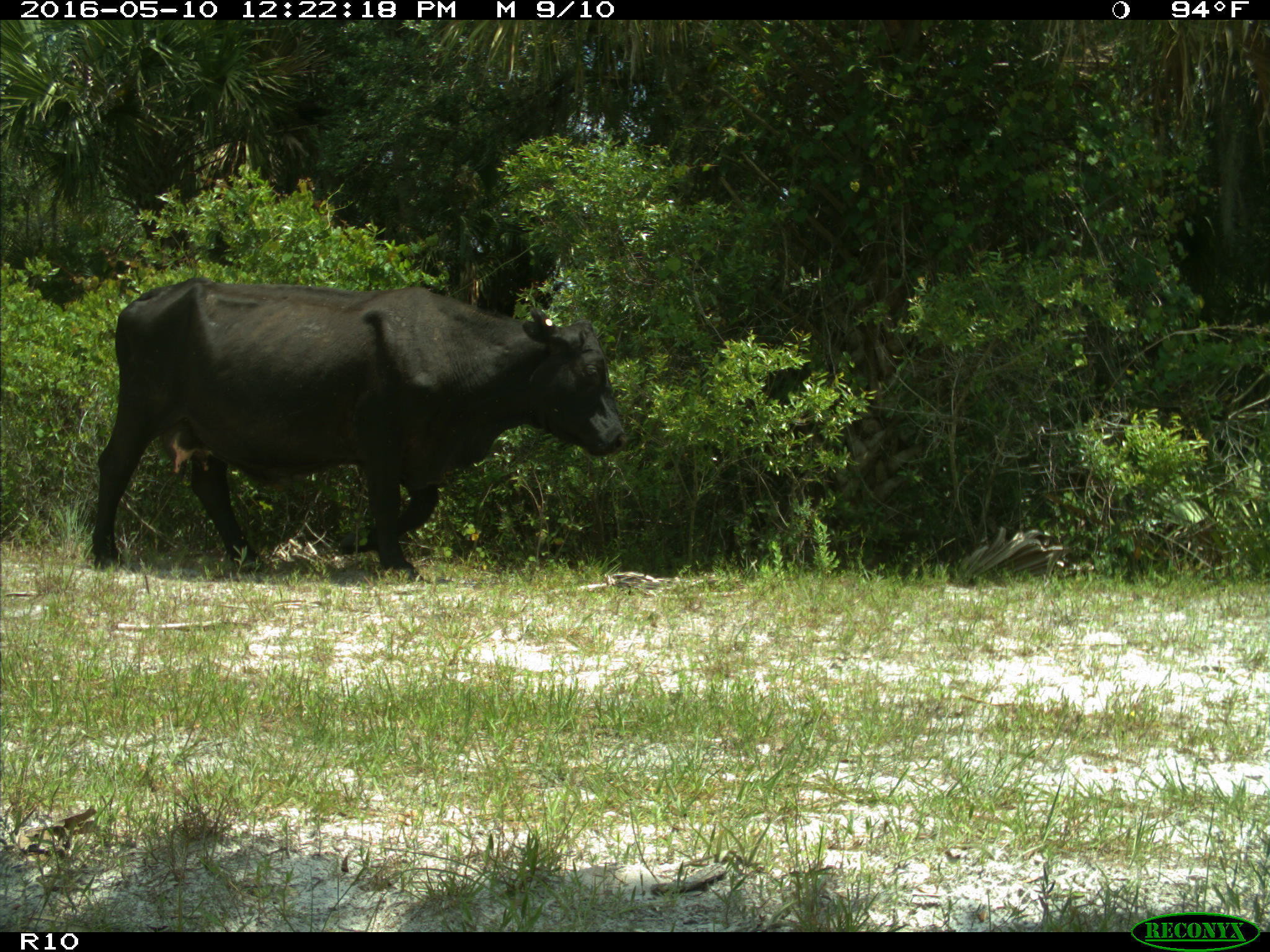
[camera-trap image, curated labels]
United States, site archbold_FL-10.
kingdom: Animalia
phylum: Chordata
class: Mammalia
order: Artiodactyla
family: Bovidae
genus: Bos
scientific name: Bos taurus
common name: domestic cow